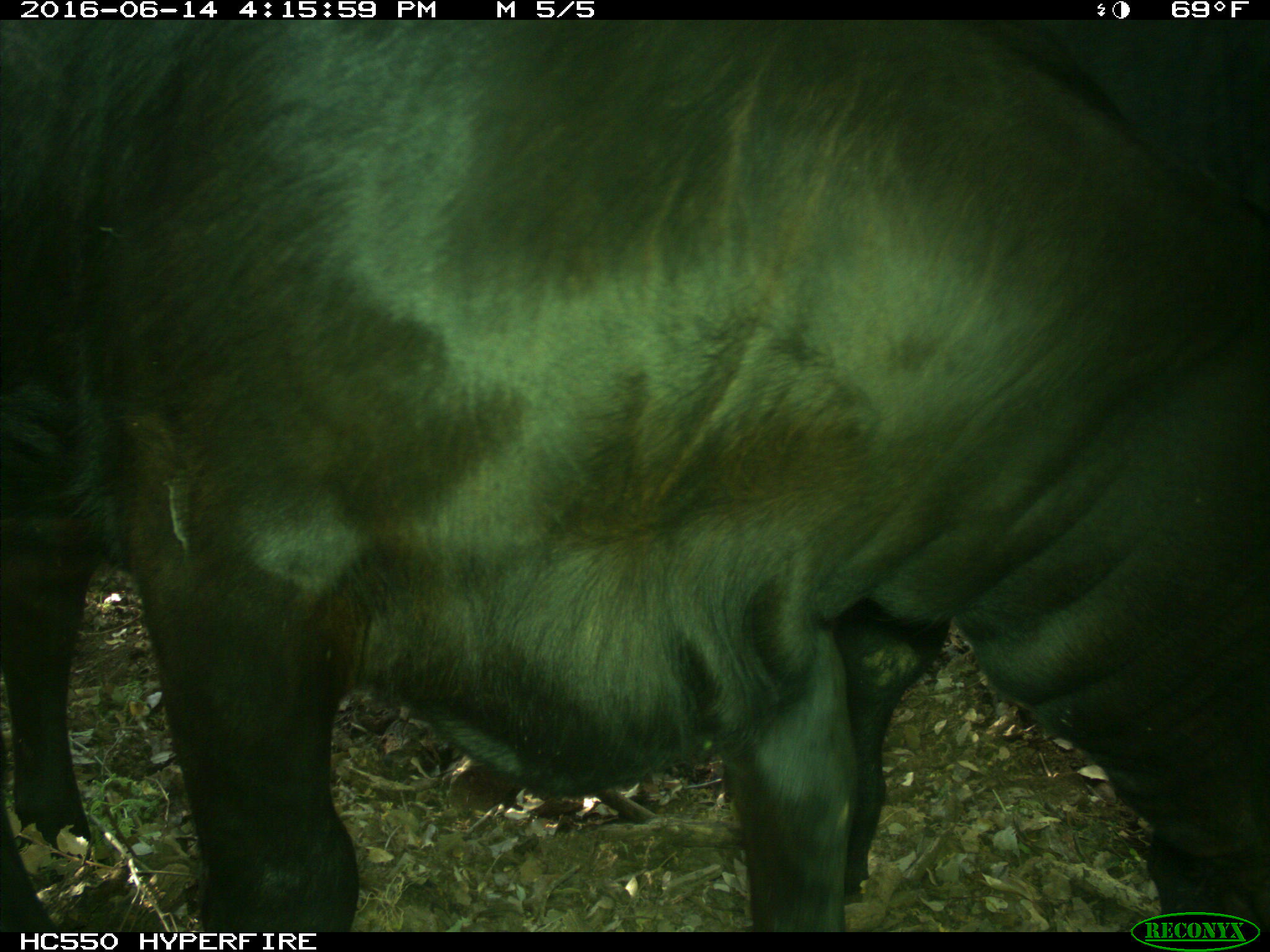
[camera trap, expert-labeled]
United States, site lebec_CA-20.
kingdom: Animalia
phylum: Chordata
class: Mammalia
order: Artiodactyla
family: Bovidae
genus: Bos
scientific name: Bos taurus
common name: domestic cow